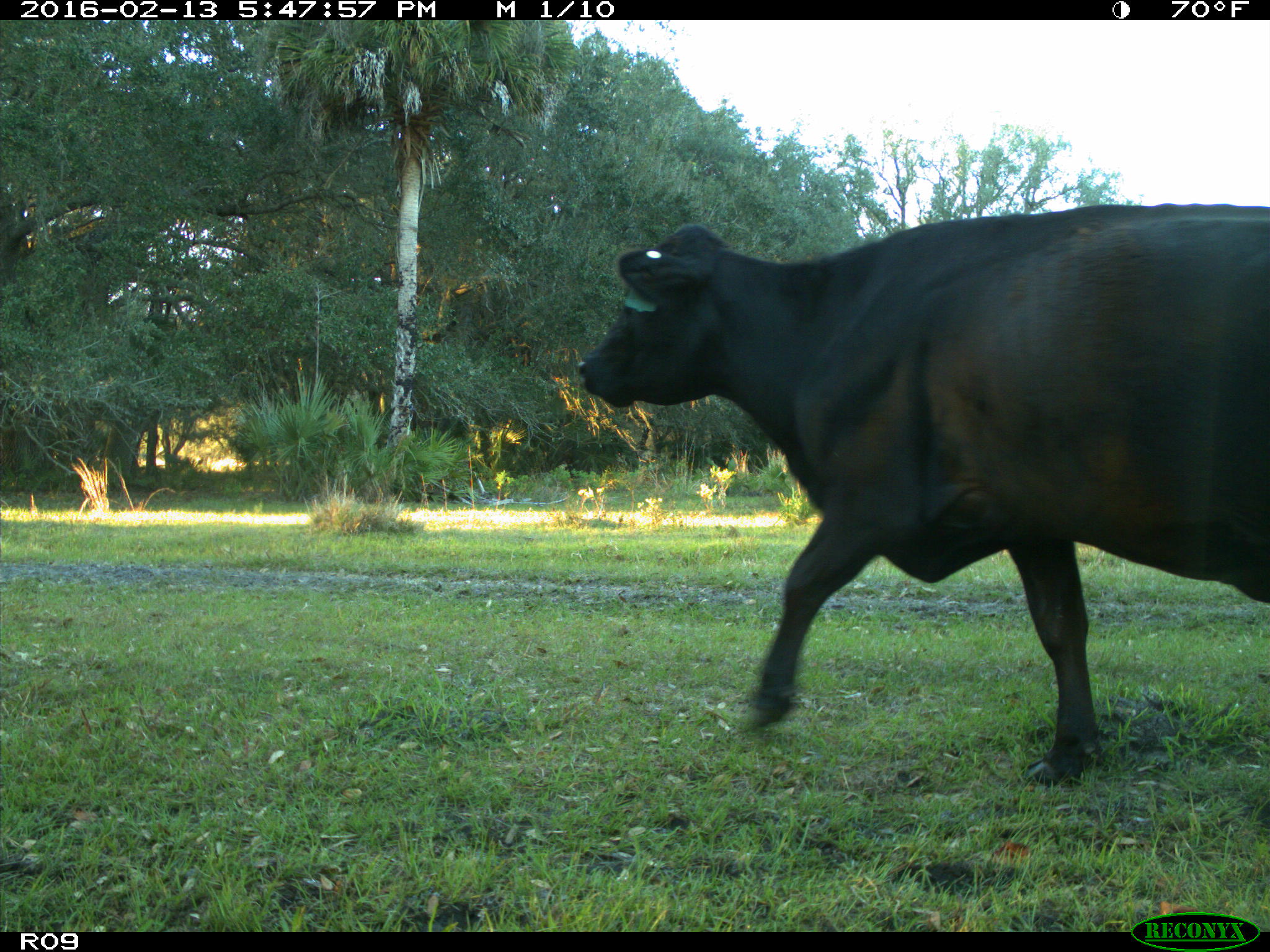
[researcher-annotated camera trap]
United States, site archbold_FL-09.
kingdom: Animalia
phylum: Chordata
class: Mammalia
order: Artiodactyla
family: Bovidae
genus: Bos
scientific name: Bos taurus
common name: domestic cow